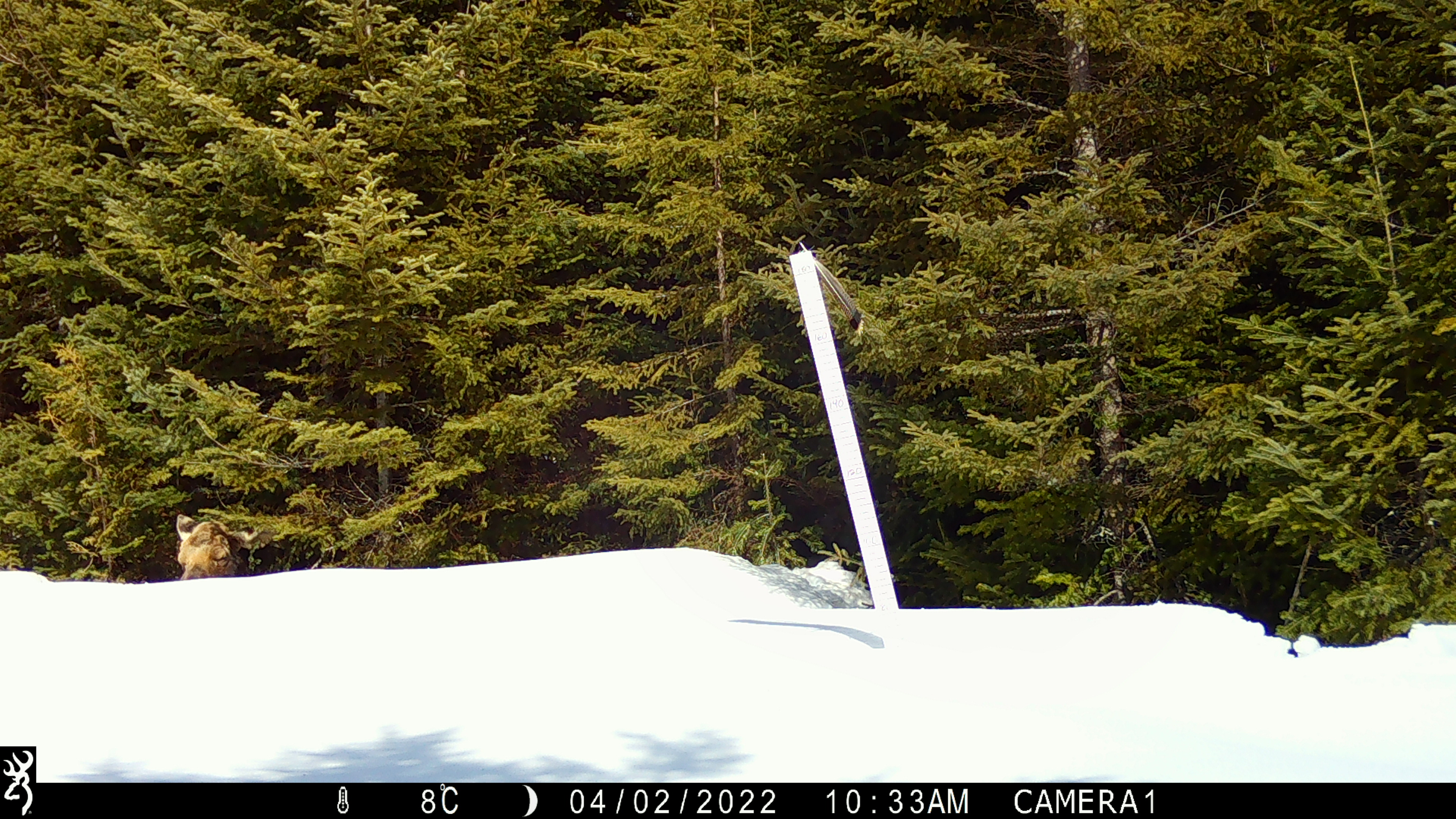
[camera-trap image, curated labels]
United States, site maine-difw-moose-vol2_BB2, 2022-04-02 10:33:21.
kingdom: Animalia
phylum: Chordata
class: Mammalia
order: Artiodactyla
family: Cervidae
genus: Alces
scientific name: Alces alces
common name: moose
Moose (Alces alces).